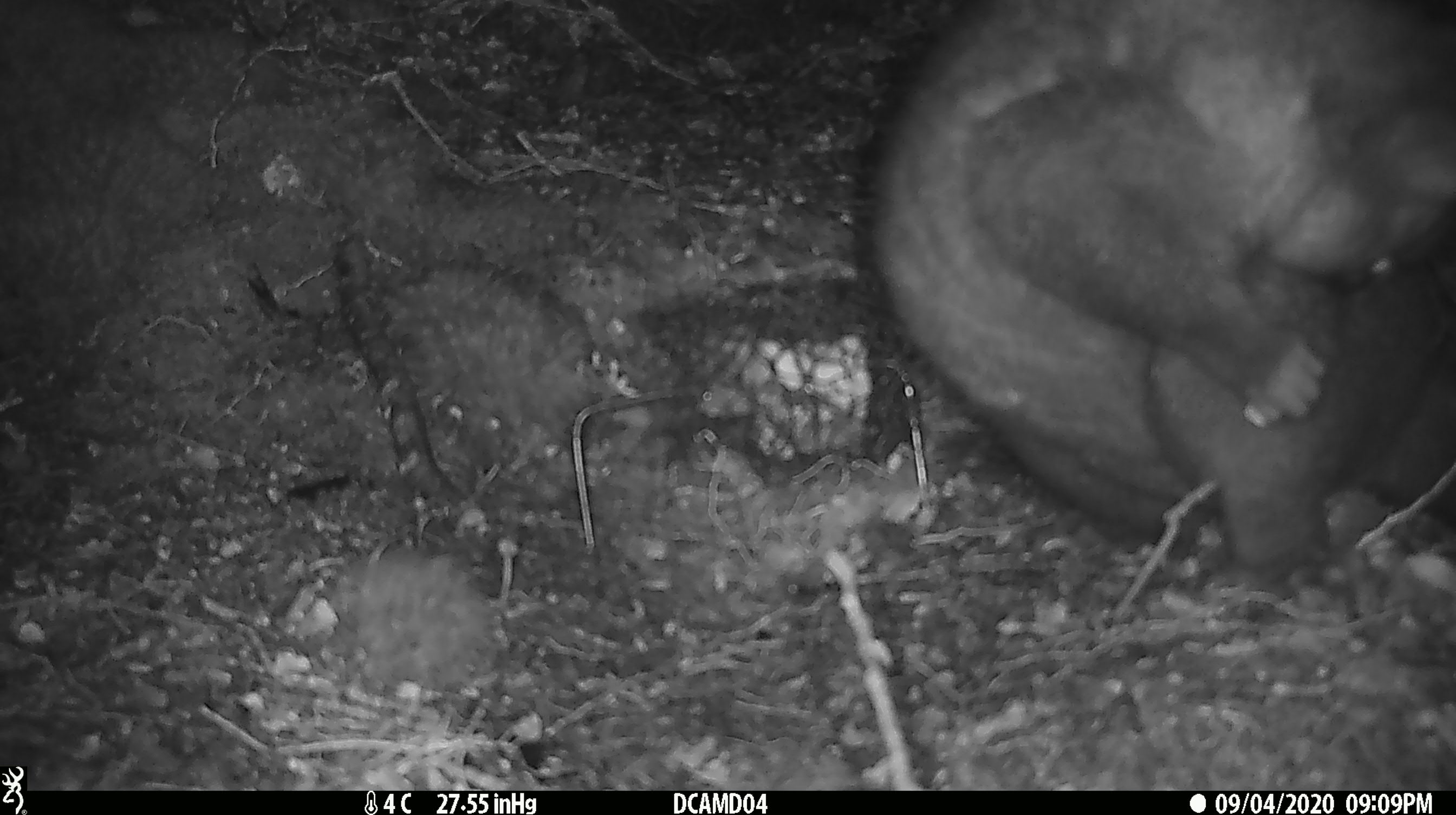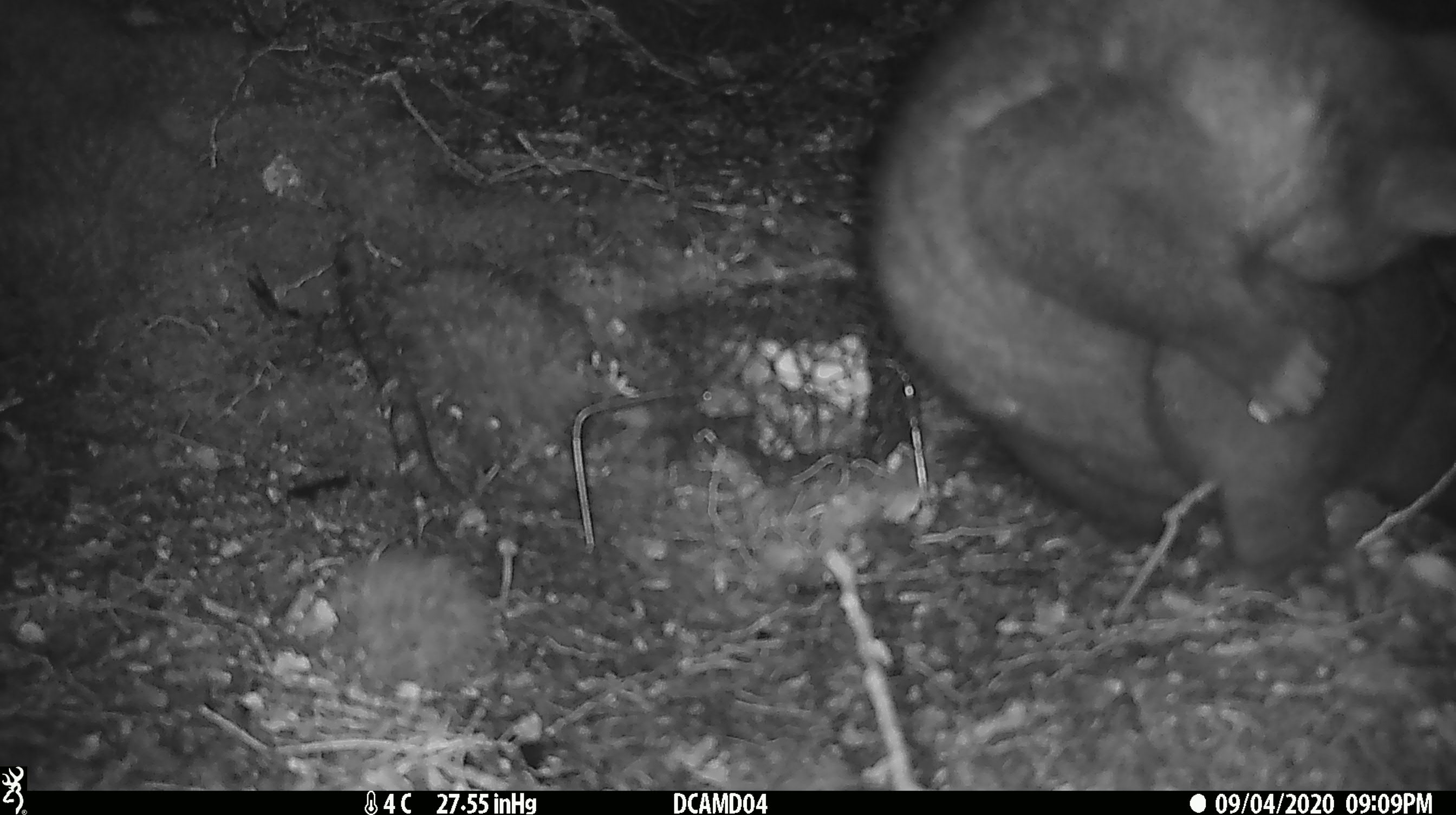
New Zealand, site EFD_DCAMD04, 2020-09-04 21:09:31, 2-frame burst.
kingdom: Animalia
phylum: Chordata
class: Mammalia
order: Diprotodontia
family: Phalangeridae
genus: Trichosurus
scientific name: Trichosurus vulpecula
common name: common brushtail possum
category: possum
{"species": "possum (common brushtail possum) (Trichosurus vulpecula)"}